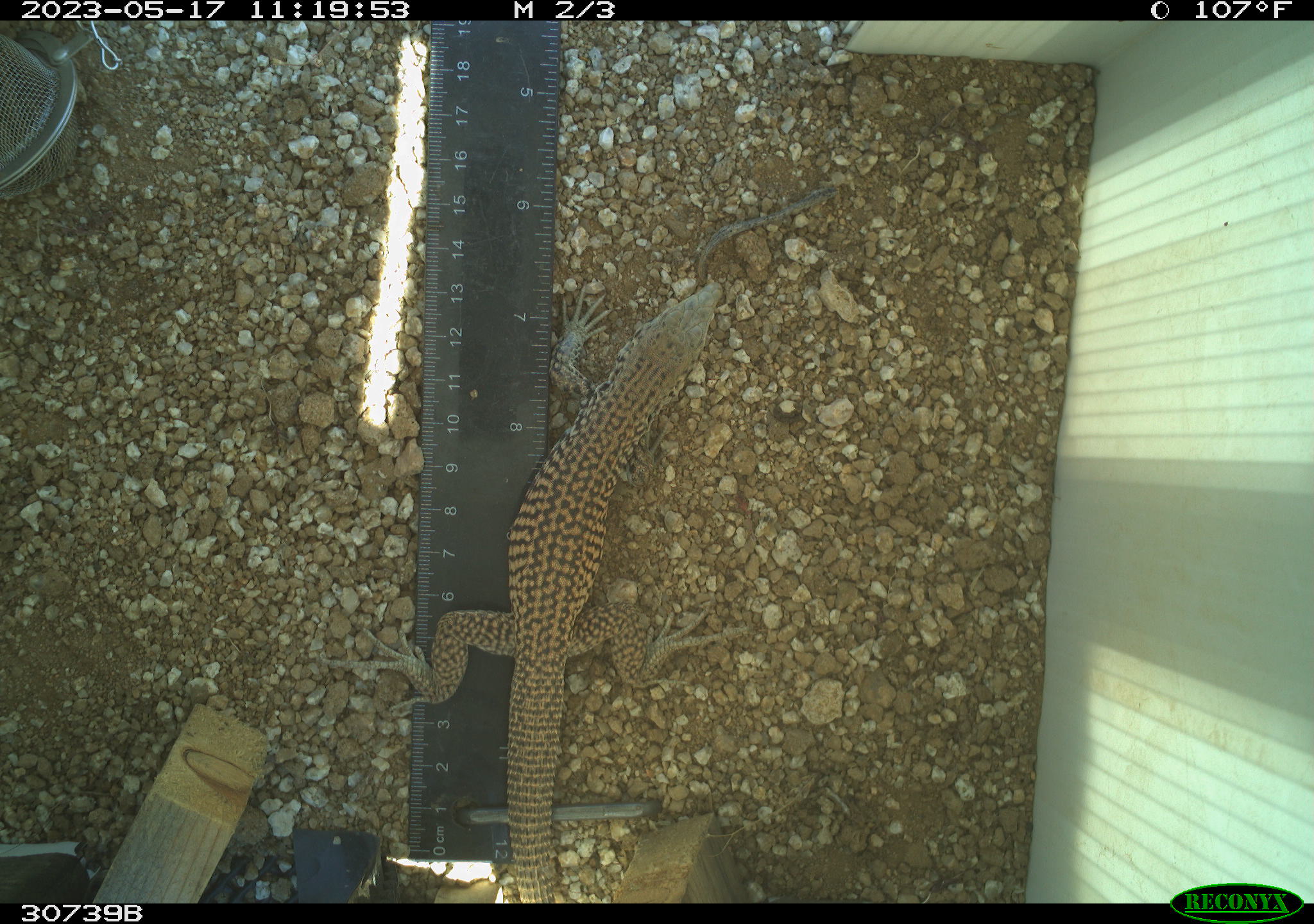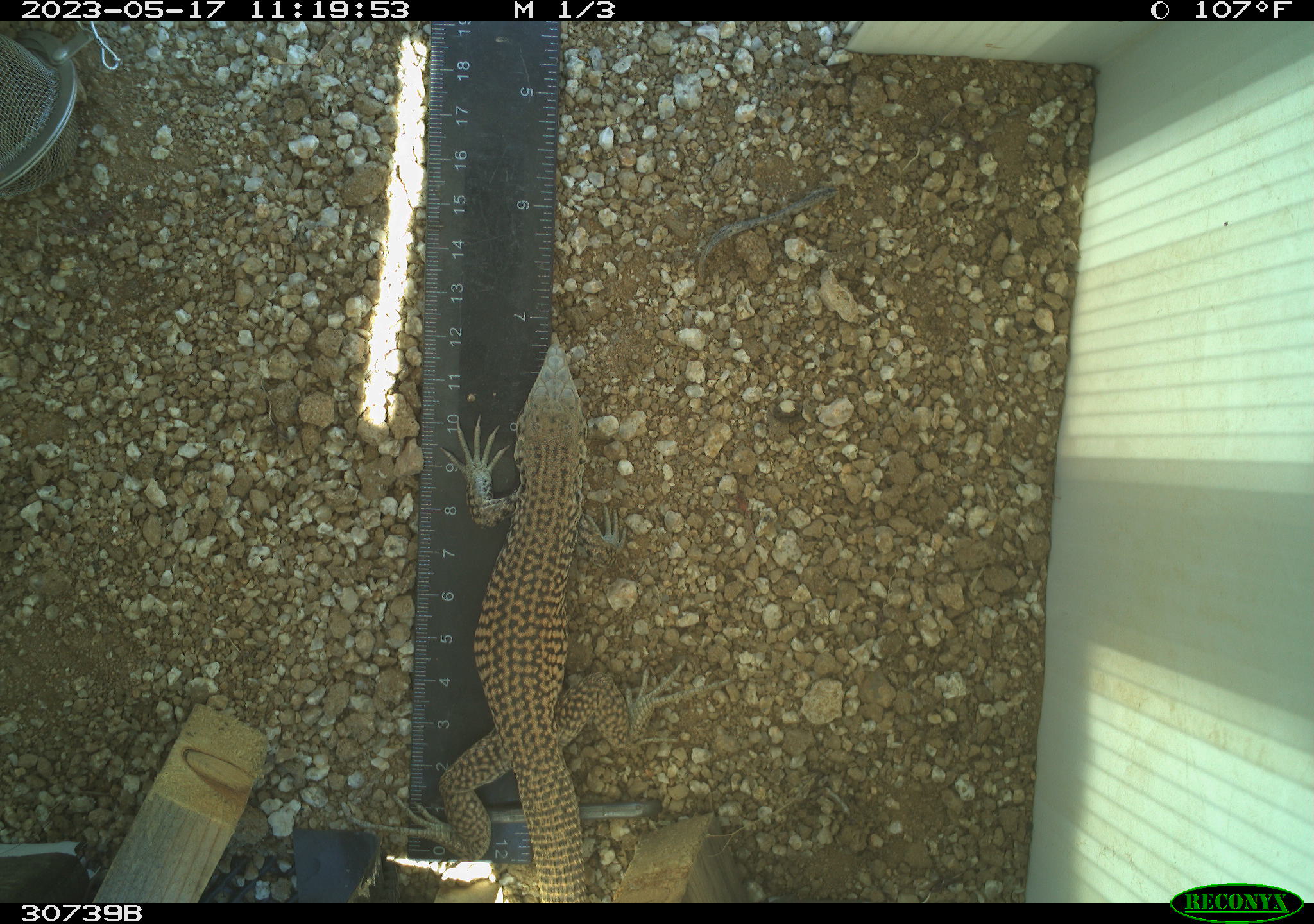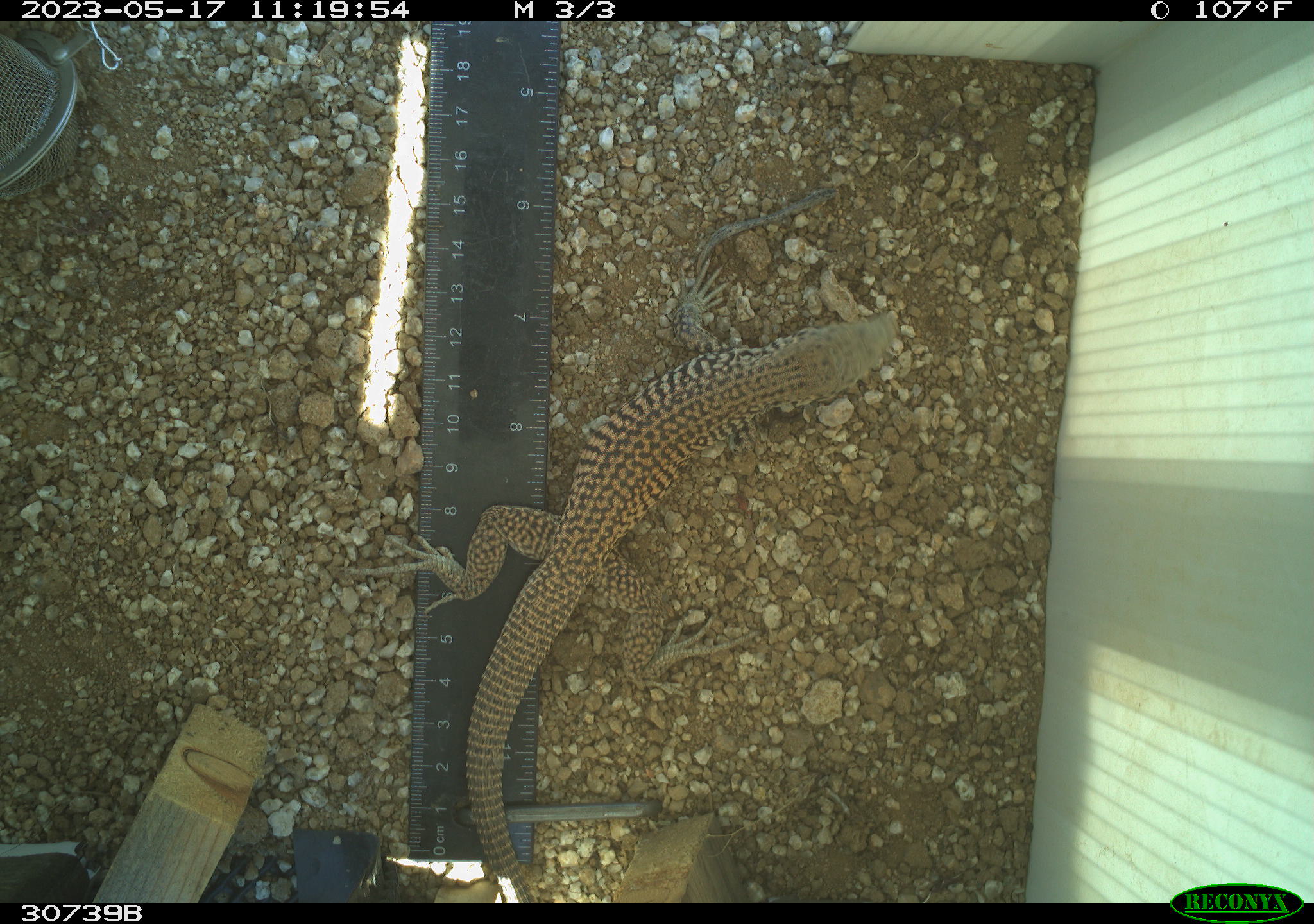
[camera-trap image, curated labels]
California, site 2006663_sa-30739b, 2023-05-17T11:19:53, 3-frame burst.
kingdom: Animalia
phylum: Chordata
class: Reptilia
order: Squamata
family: Teiidae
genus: Aspidoscelis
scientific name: Aspidoscelis tigris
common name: western whiptail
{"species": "western whiptail (Aspidoscelis tigris)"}